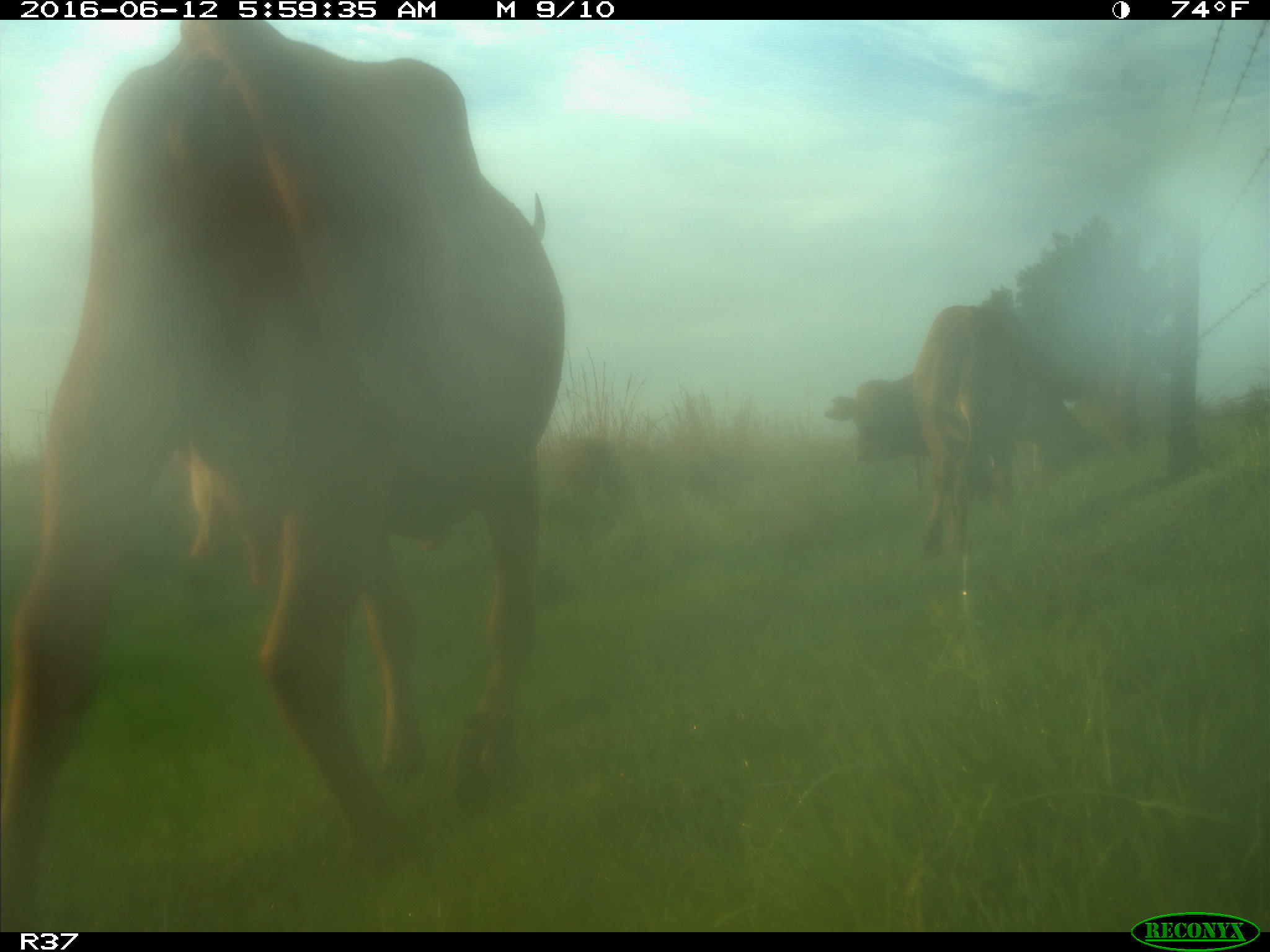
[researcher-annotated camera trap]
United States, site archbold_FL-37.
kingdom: Animalia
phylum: Chordata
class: Mammalia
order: Artiodactyla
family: Bovidae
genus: Bos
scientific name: Bos taurus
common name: domestic cow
Bos taurus (domestic cow).